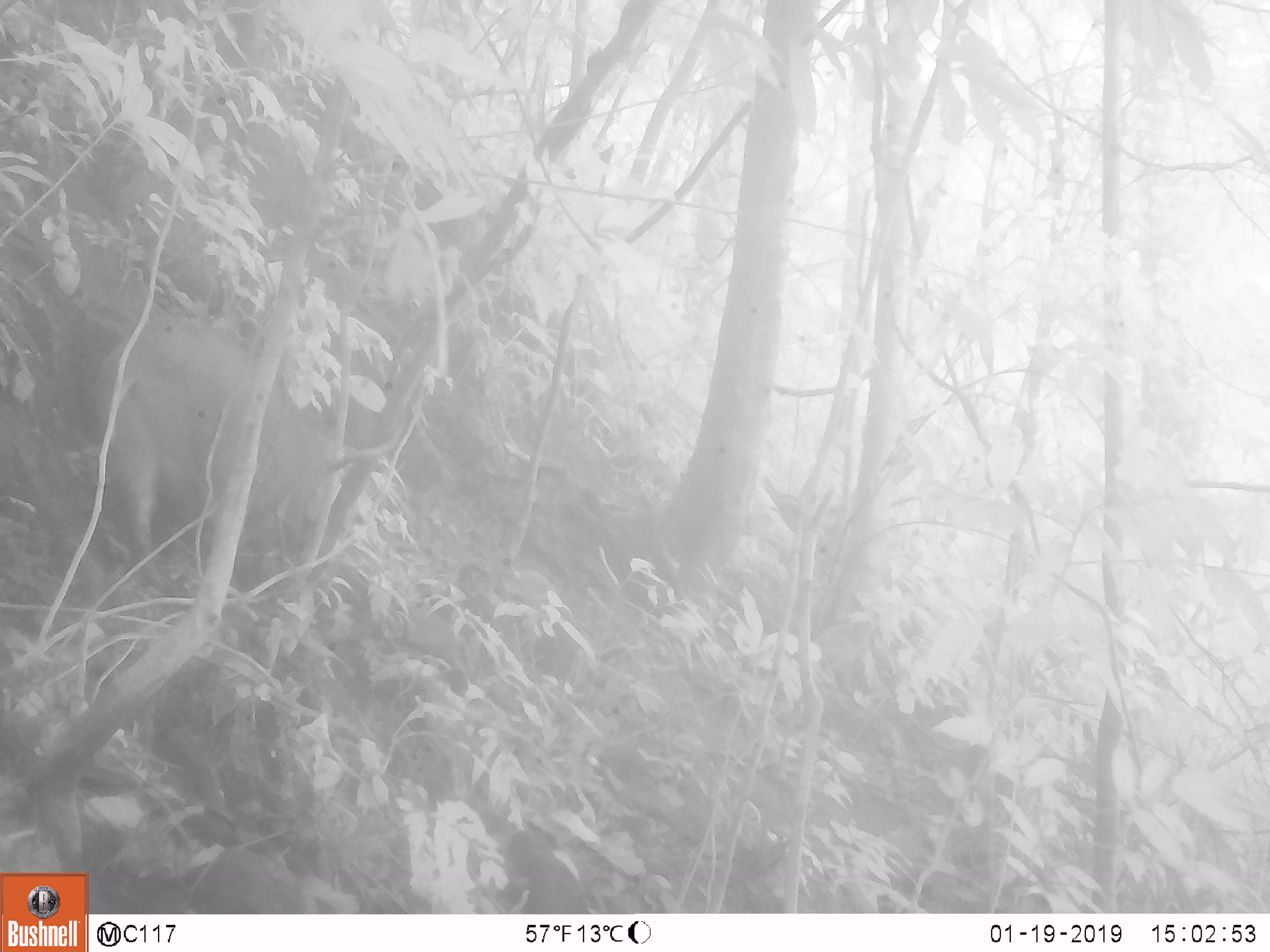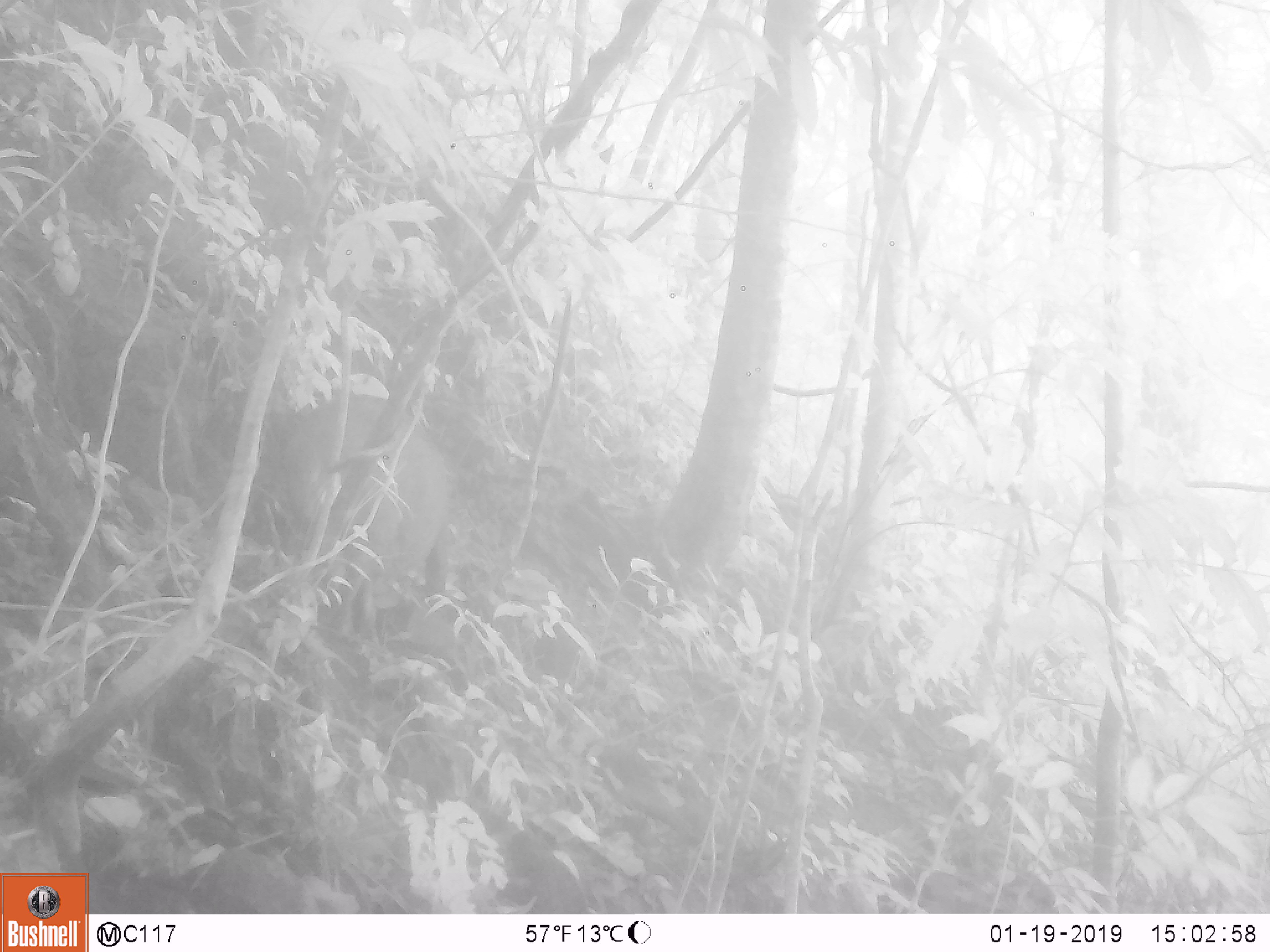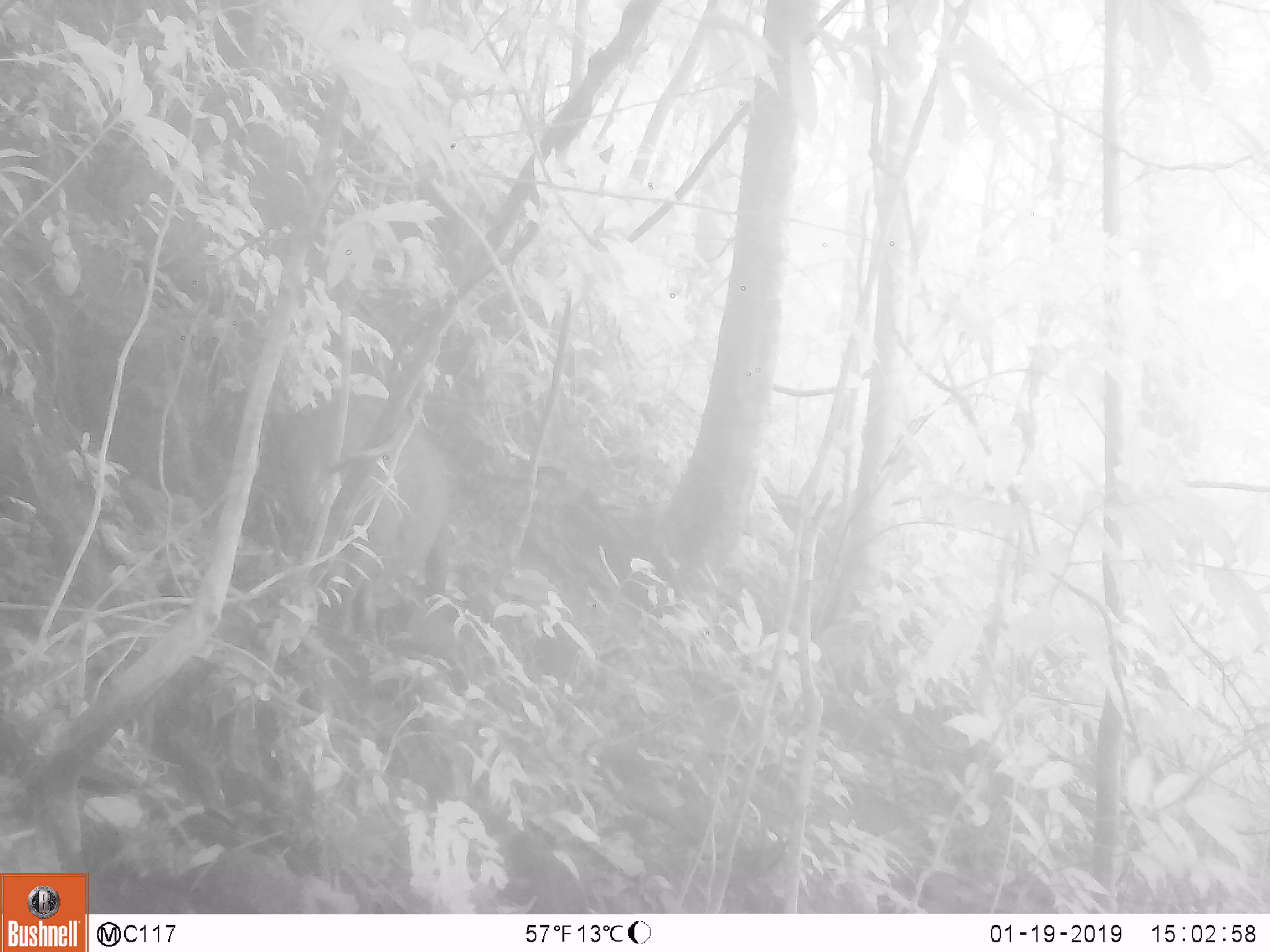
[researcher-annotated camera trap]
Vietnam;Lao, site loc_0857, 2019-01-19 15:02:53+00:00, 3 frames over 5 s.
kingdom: Animalia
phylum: Chordata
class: Mammalia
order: Artiodactyla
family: Suidae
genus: Sus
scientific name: Sus scrofa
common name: eurasian wild pig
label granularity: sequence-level